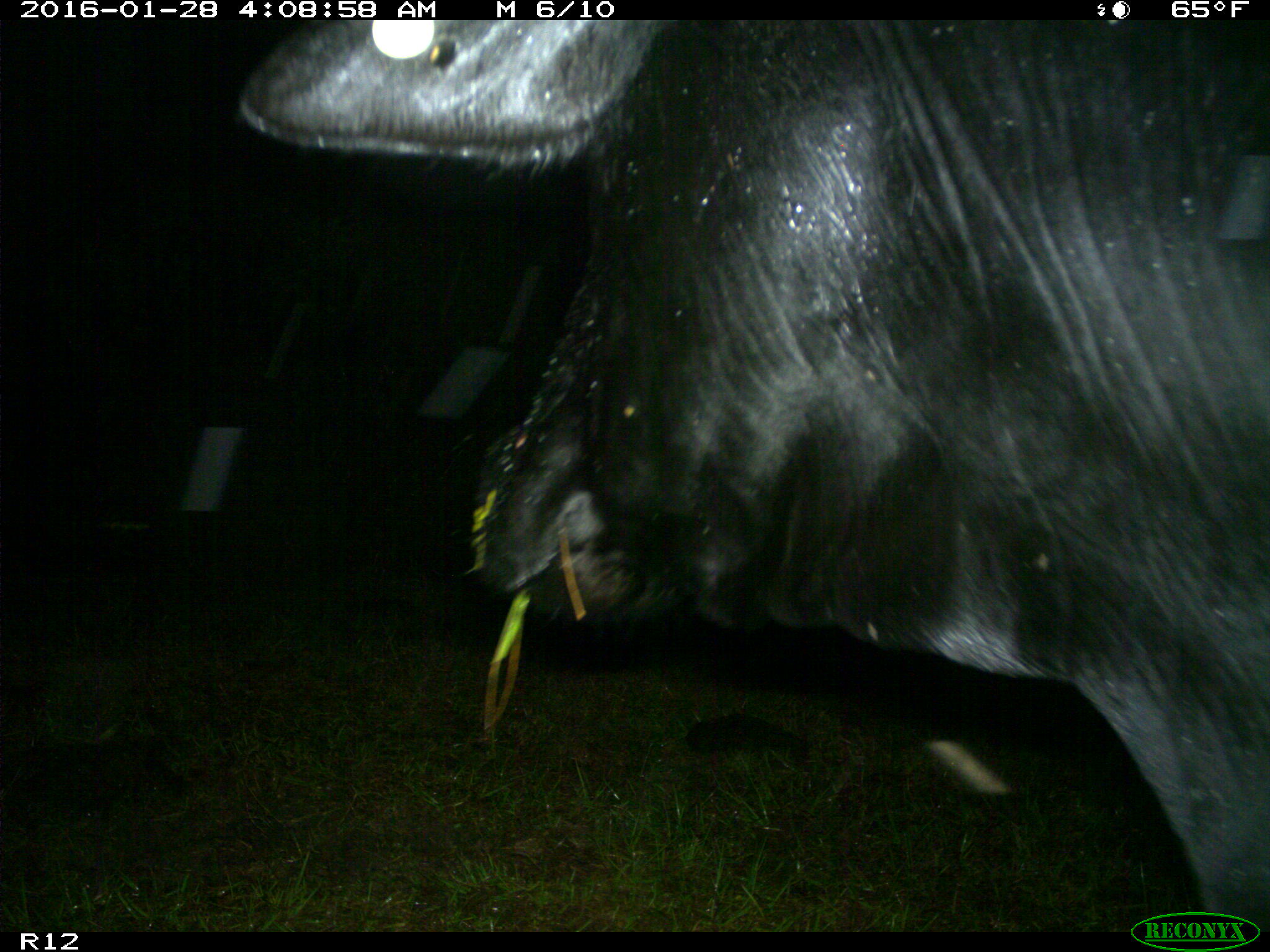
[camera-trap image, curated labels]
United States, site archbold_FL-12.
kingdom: Animalia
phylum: Chordata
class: Mammalia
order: Artiodactyla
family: Bovidae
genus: Bos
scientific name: Bos taurus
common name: domestic cow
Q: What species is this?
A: Bos taurus (domestic cow).